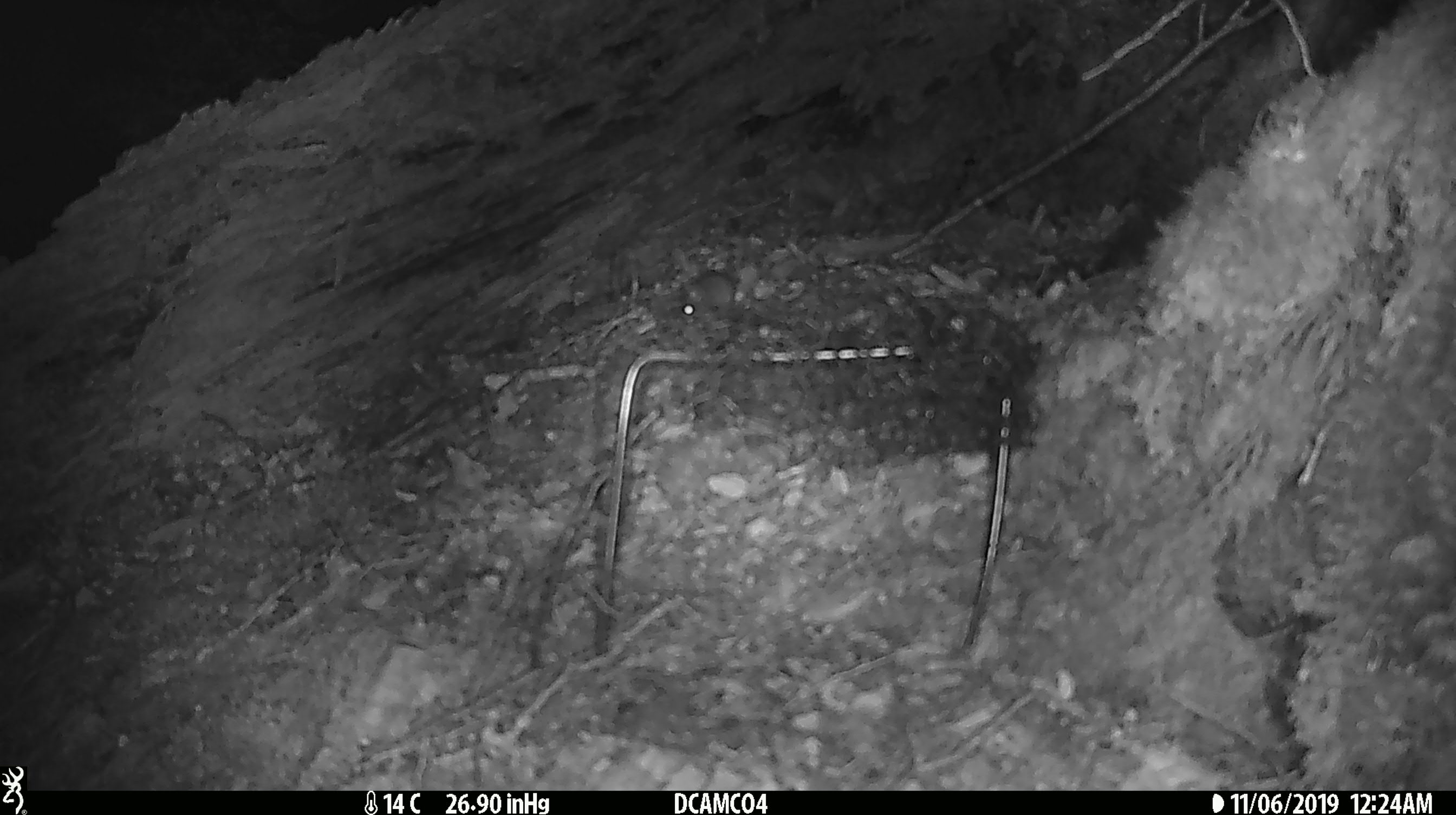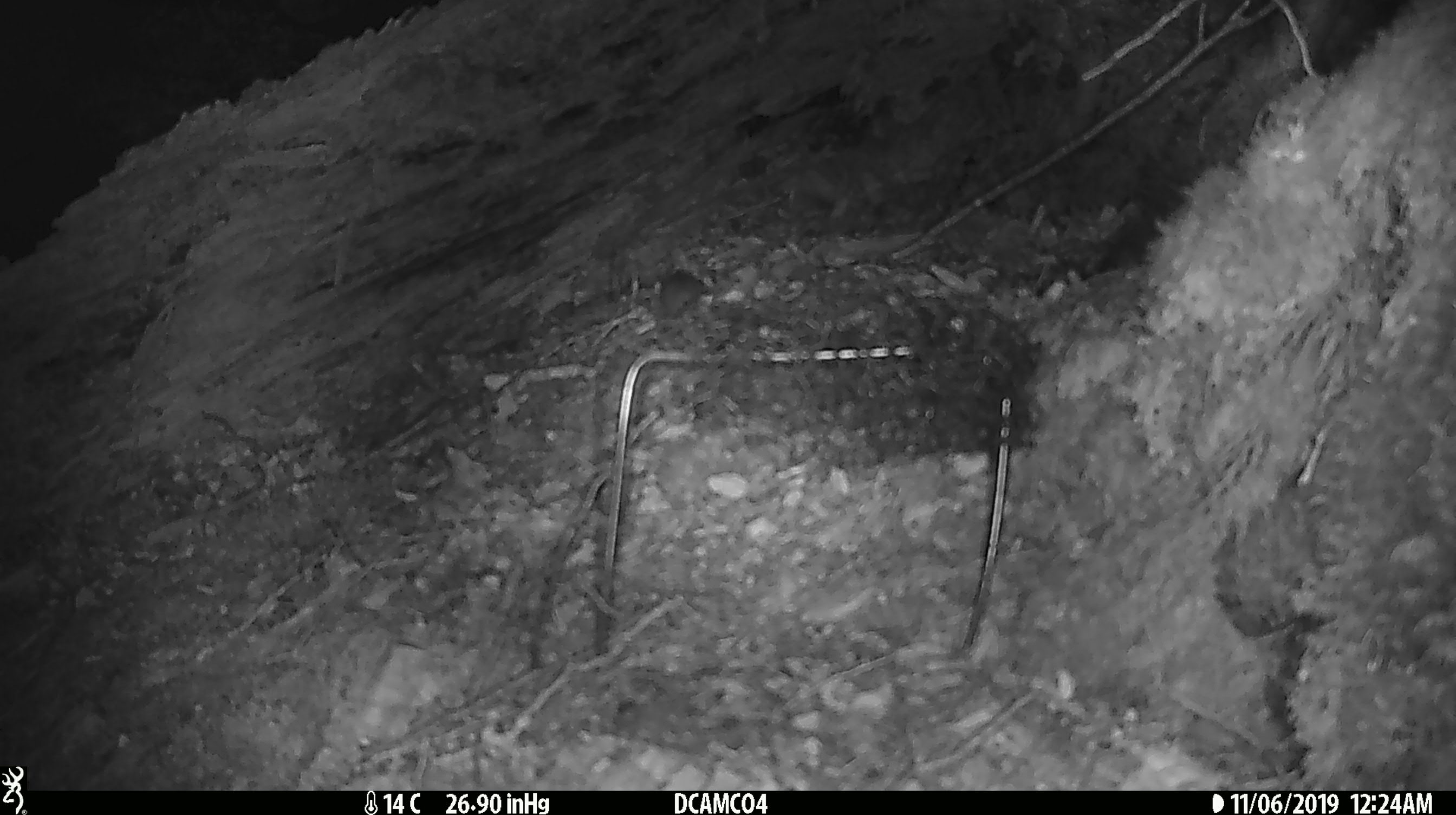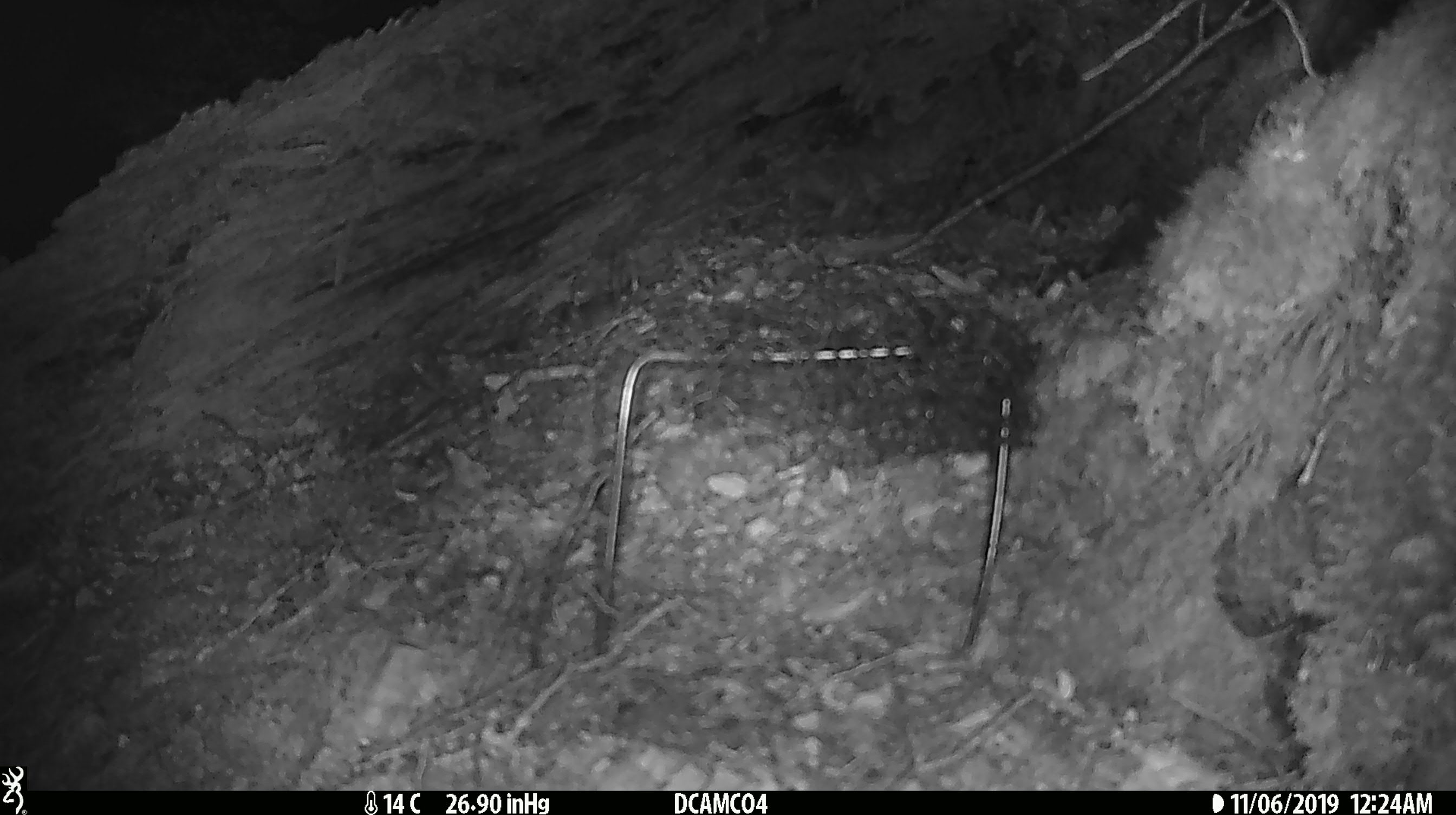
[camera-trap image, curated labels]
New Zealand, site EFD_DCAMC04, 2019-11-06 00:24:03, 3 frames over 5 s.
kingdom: Animalia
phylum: Chordata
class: Mammalia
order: Rodentia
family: Muridae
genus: Mus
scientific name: Mus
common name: mouse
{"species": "mouse (Mus)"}